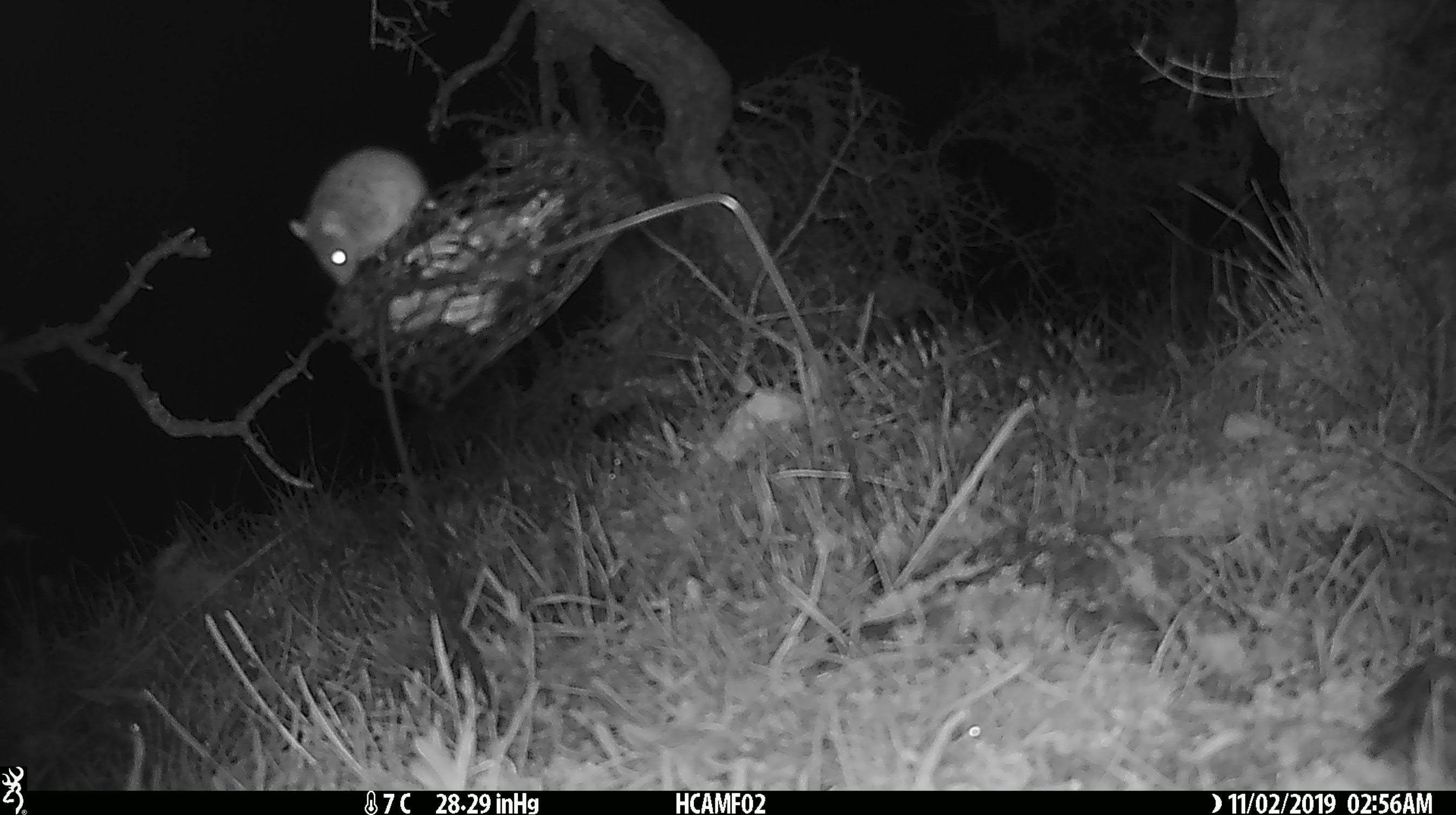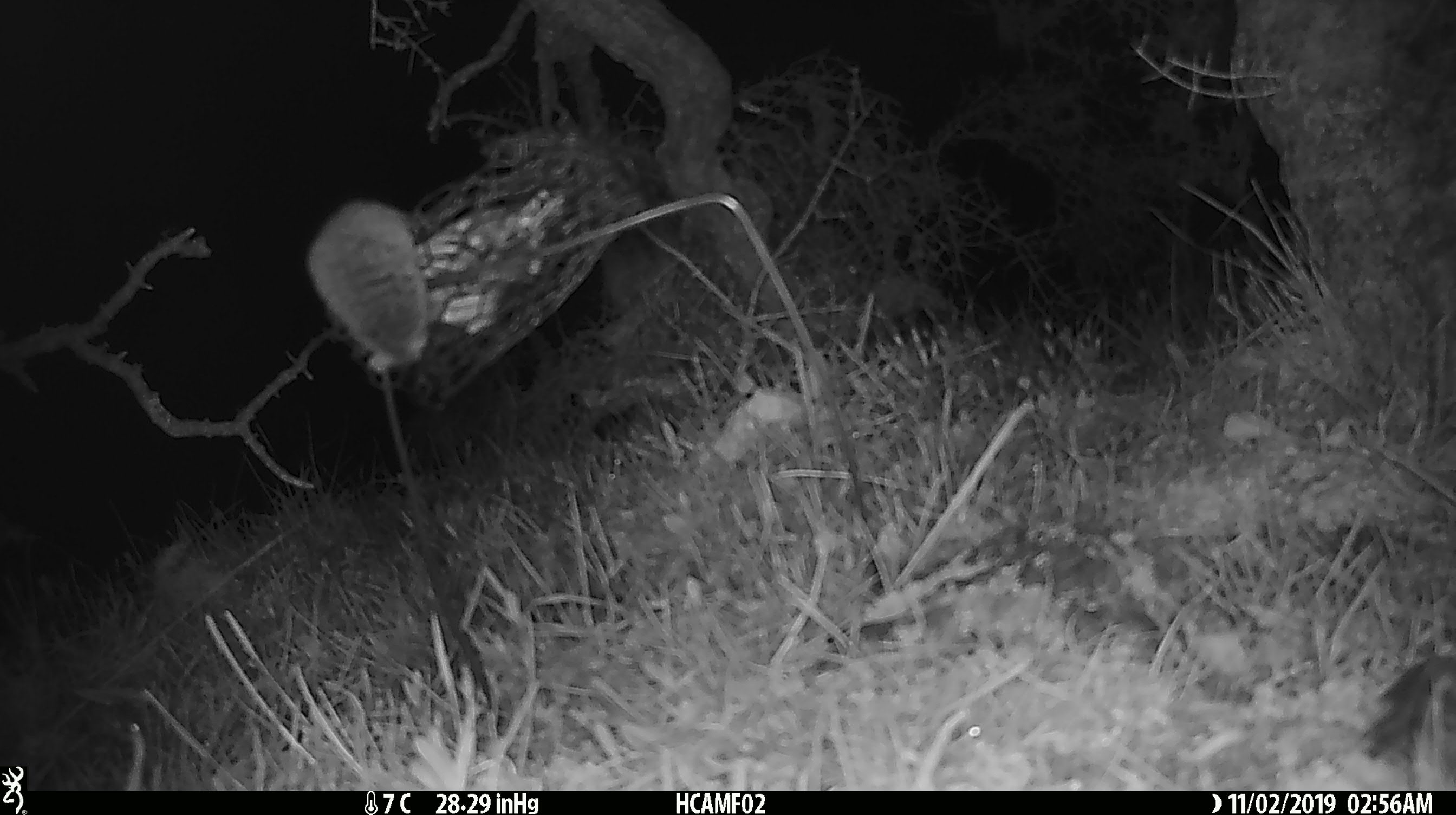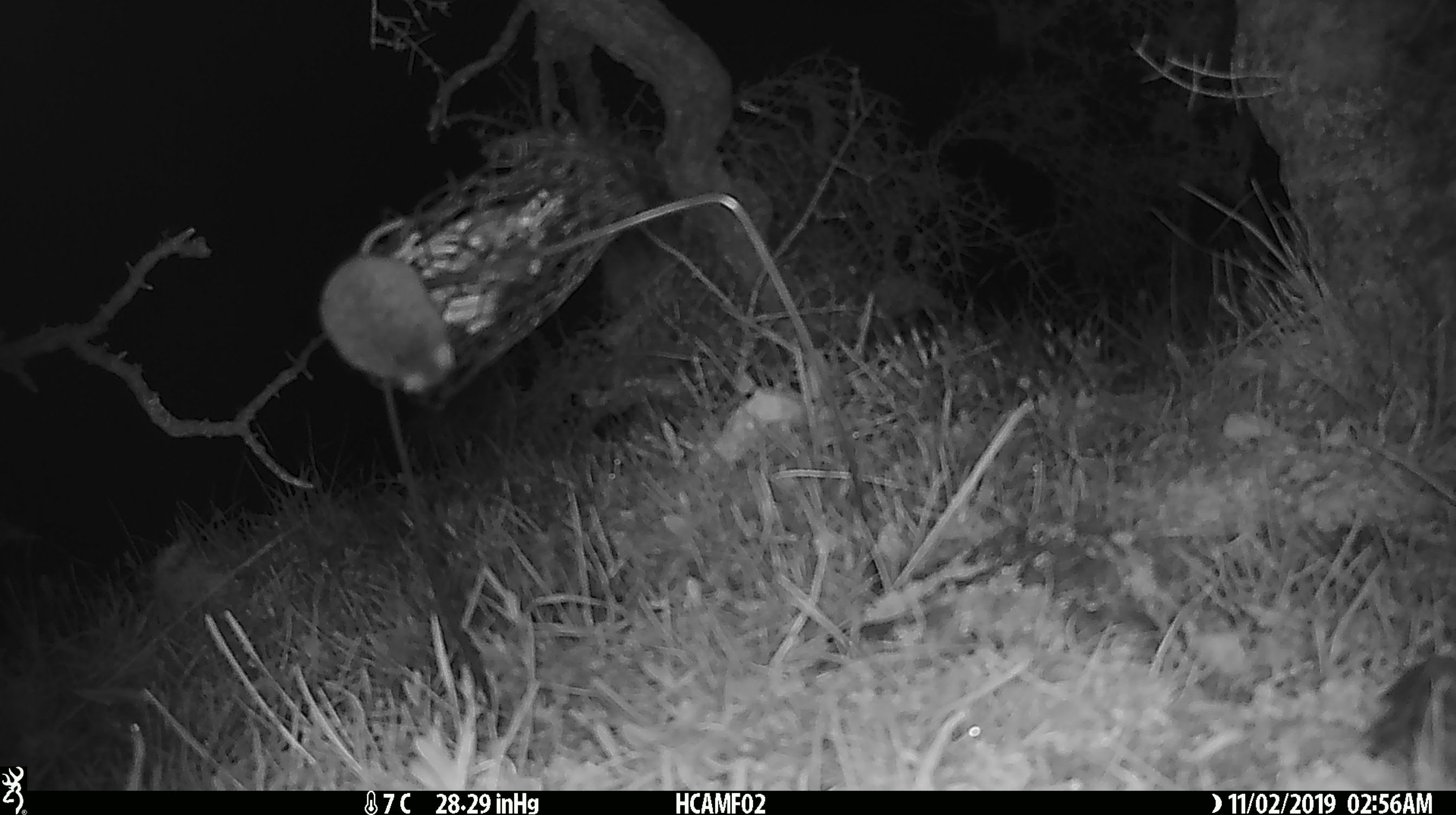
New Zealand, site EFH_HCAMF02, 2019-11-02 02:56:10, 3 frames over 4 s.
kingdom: Animalia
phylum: Chordata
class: Mammalia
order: Rodentia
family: Muridae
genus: Mus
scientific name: Mus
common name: mouse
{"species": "mouse (Mus)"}